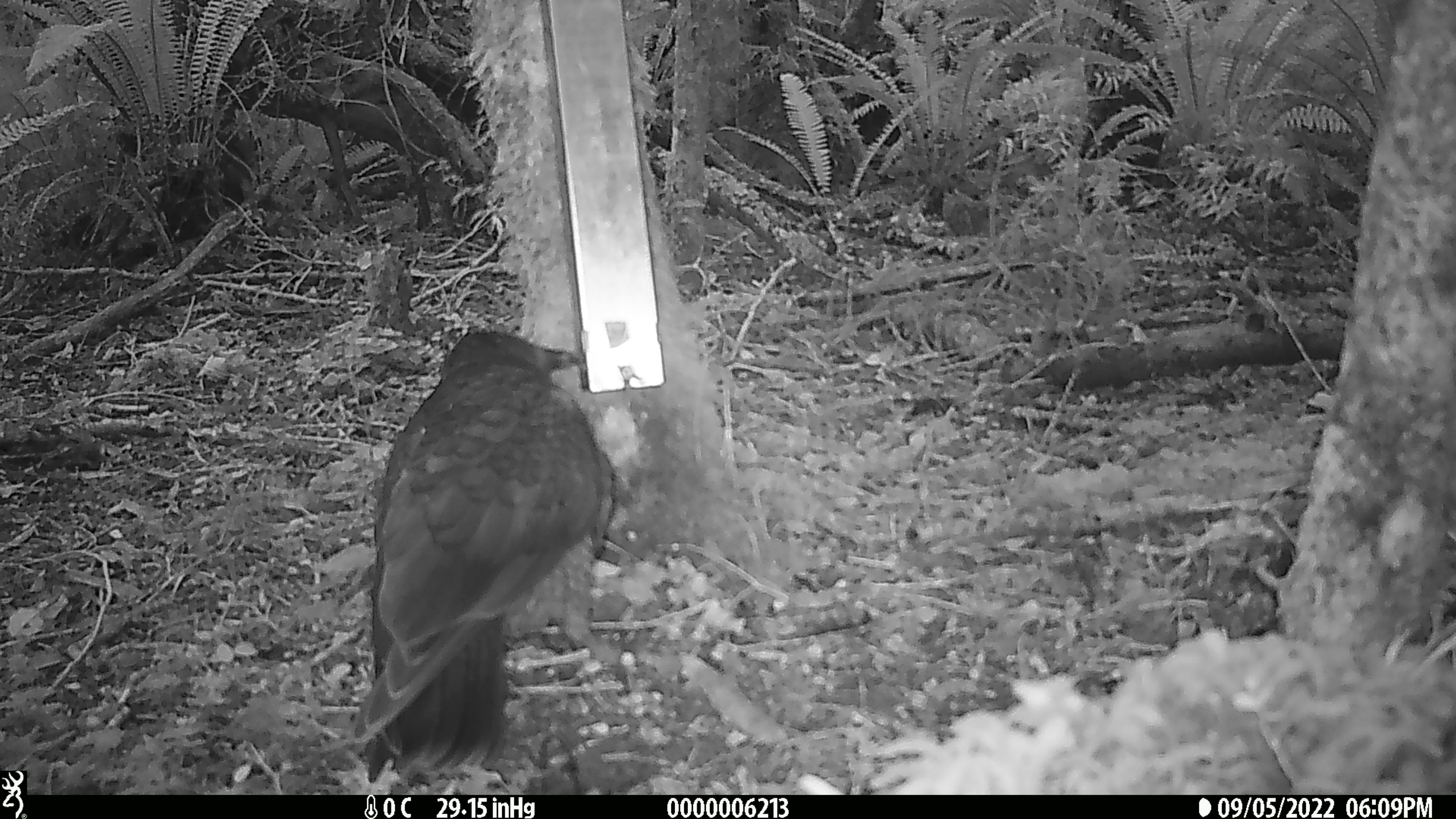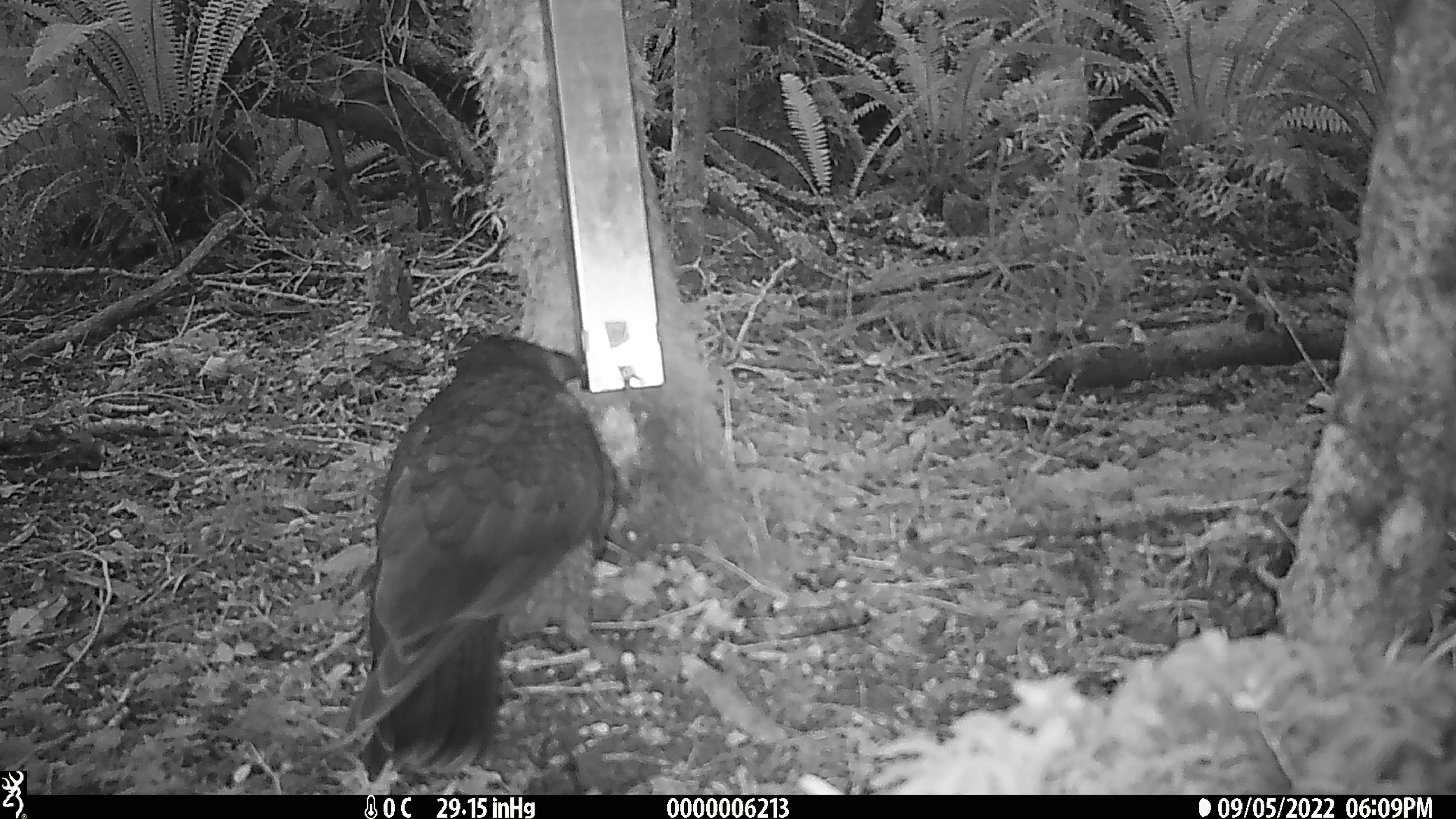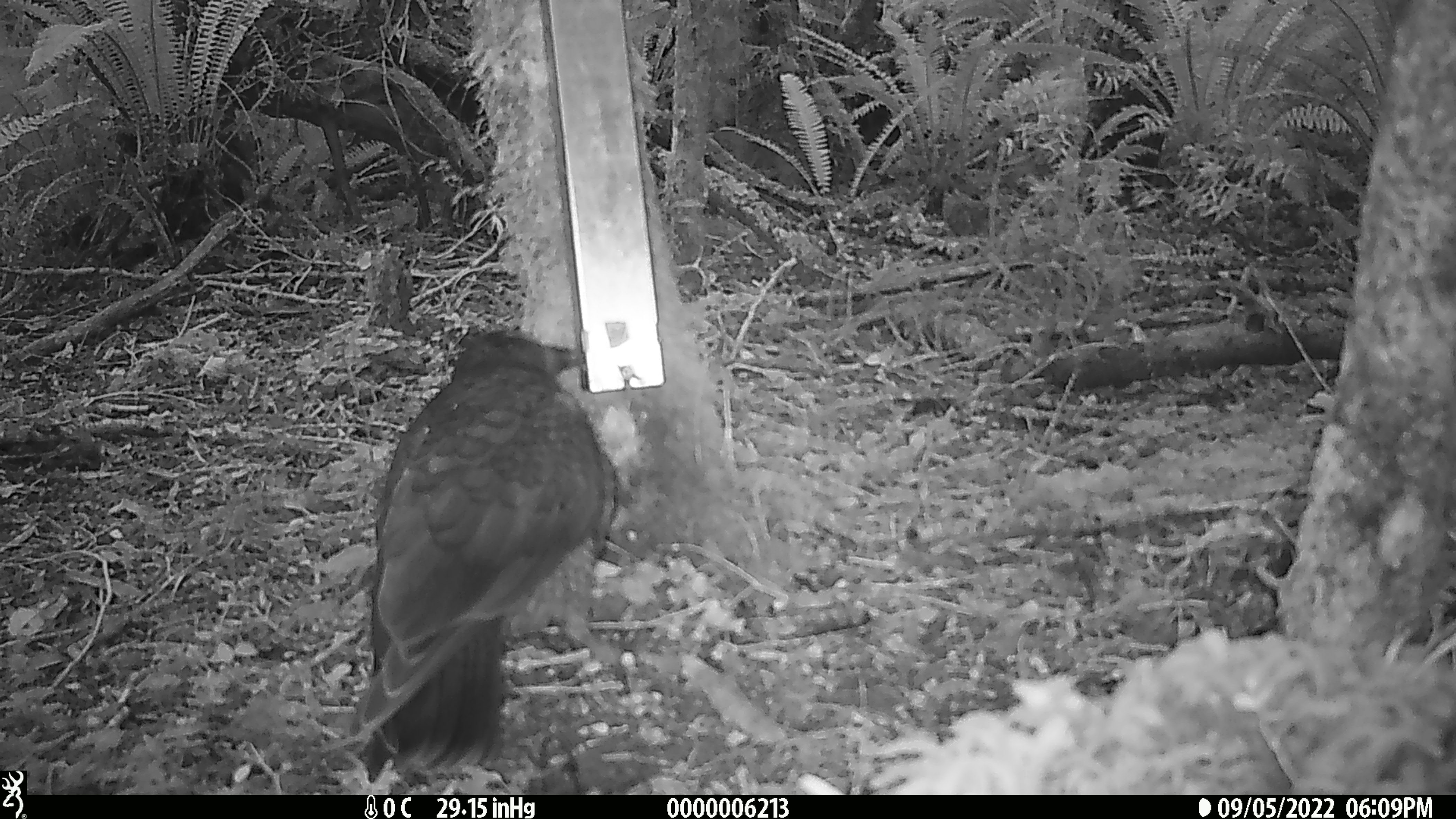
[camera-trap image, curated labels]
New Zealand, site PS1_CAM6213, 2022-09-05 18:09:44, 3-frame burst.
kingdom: Animalia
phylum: Chordata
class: Aves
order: Psittaciformes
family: Strigopidae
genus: Nestor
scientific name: Nestor notabilis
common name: kea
Kea (Nestor notabilis).